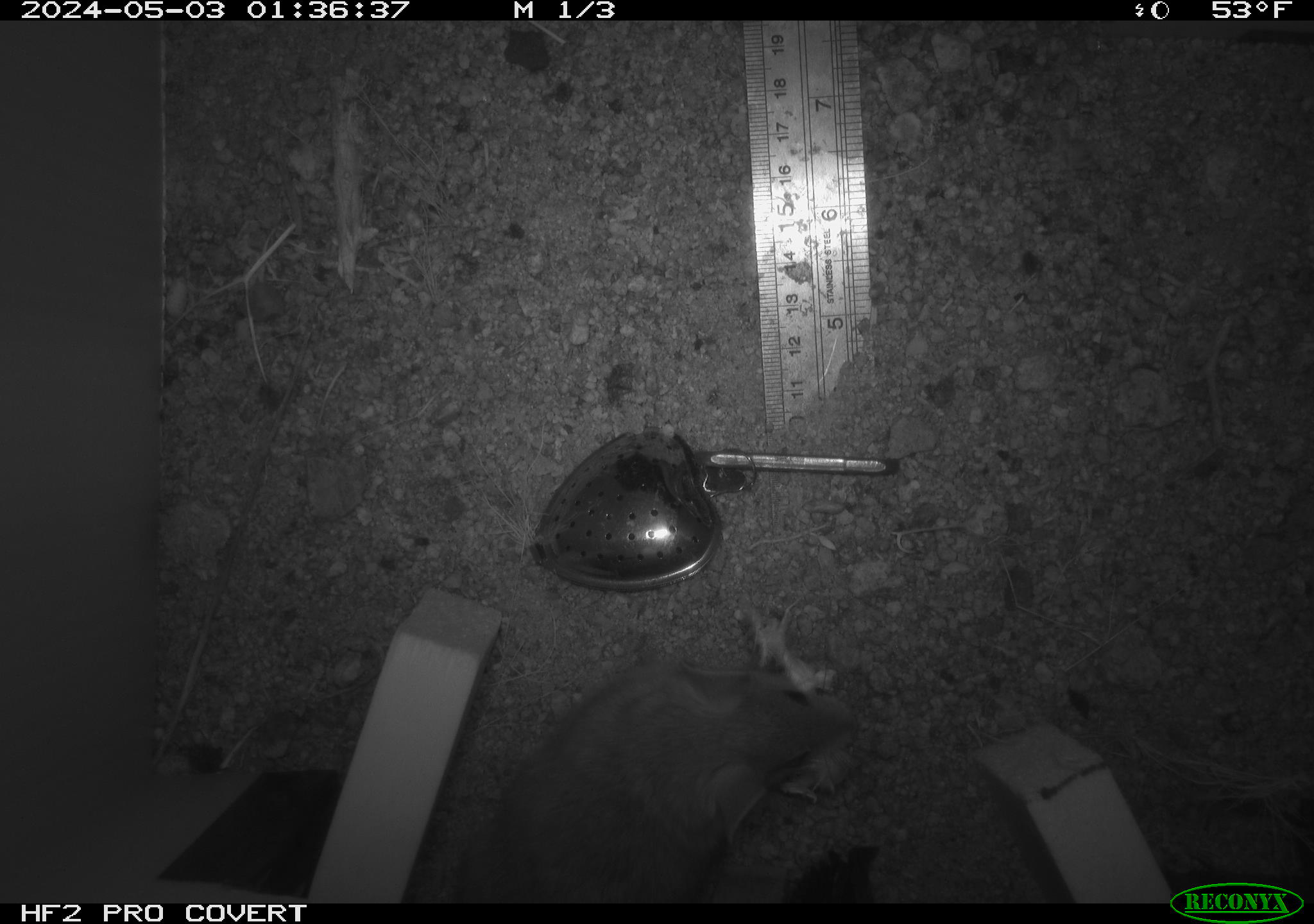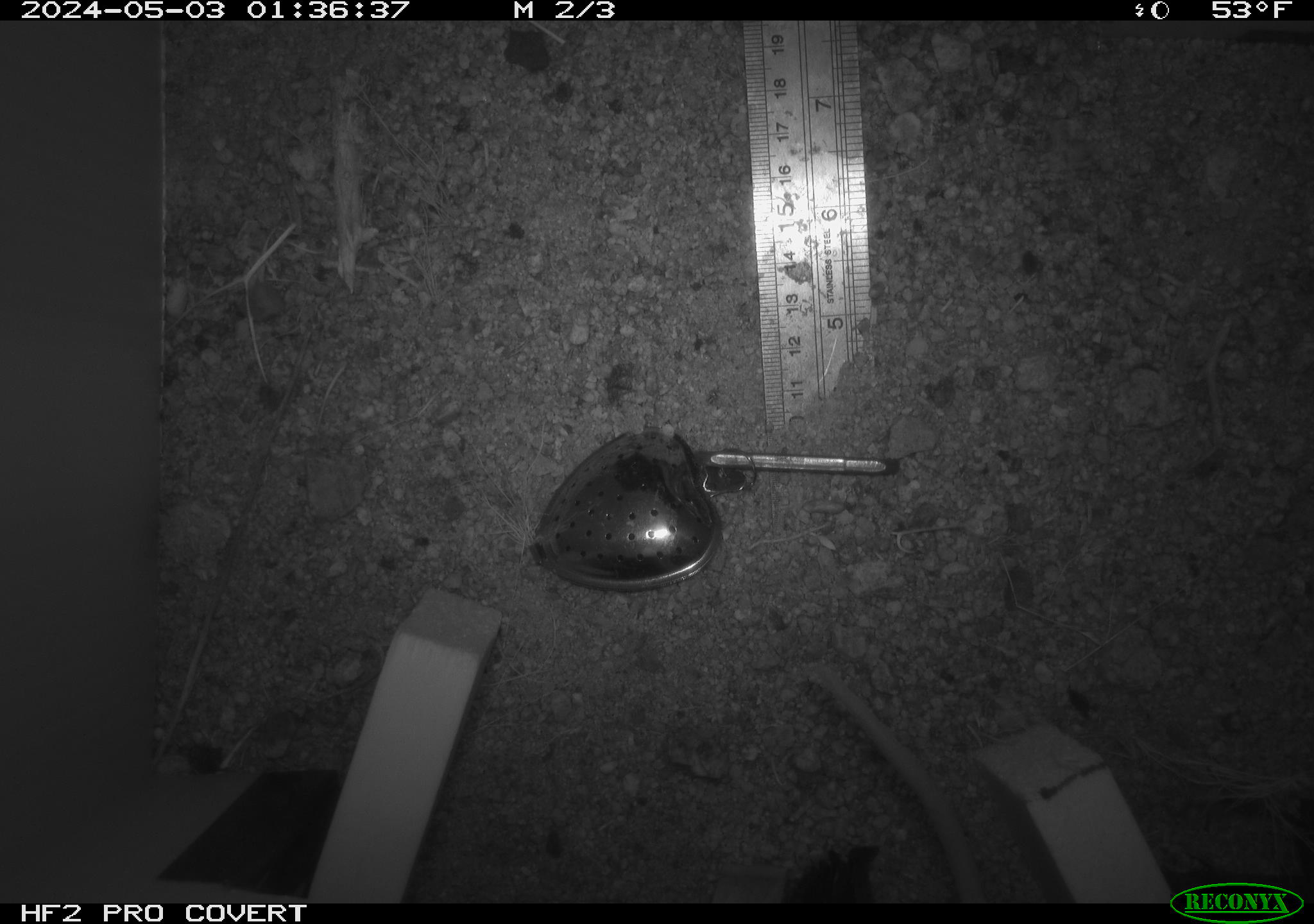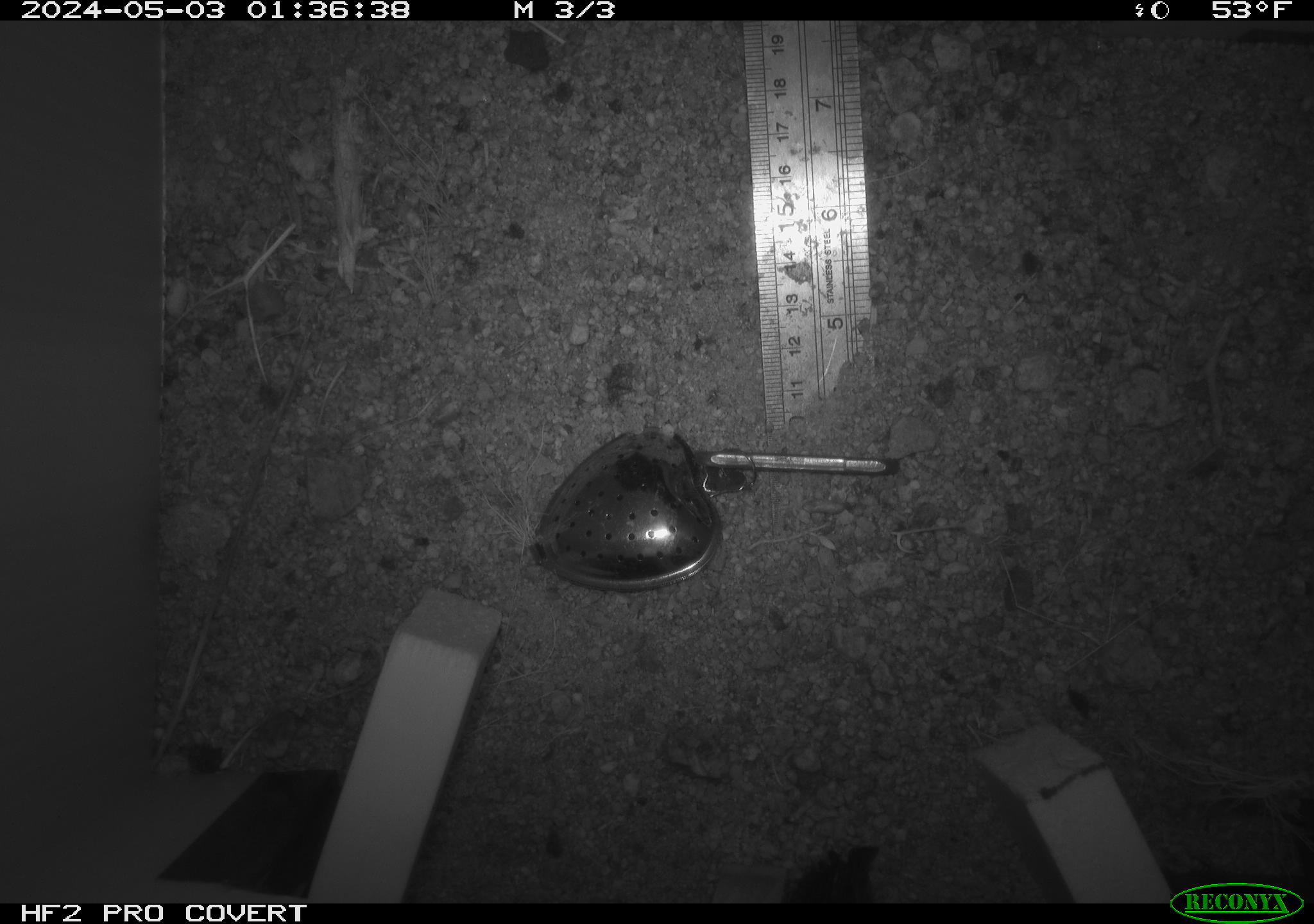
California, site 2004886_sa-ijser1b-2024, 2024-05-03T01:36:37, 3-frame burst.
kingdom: Animalia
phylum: Chordata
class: Mammalia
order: Rodentia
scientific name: Rodentia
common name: woodrat or rat or mouse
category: woodrat or rat or mouse species